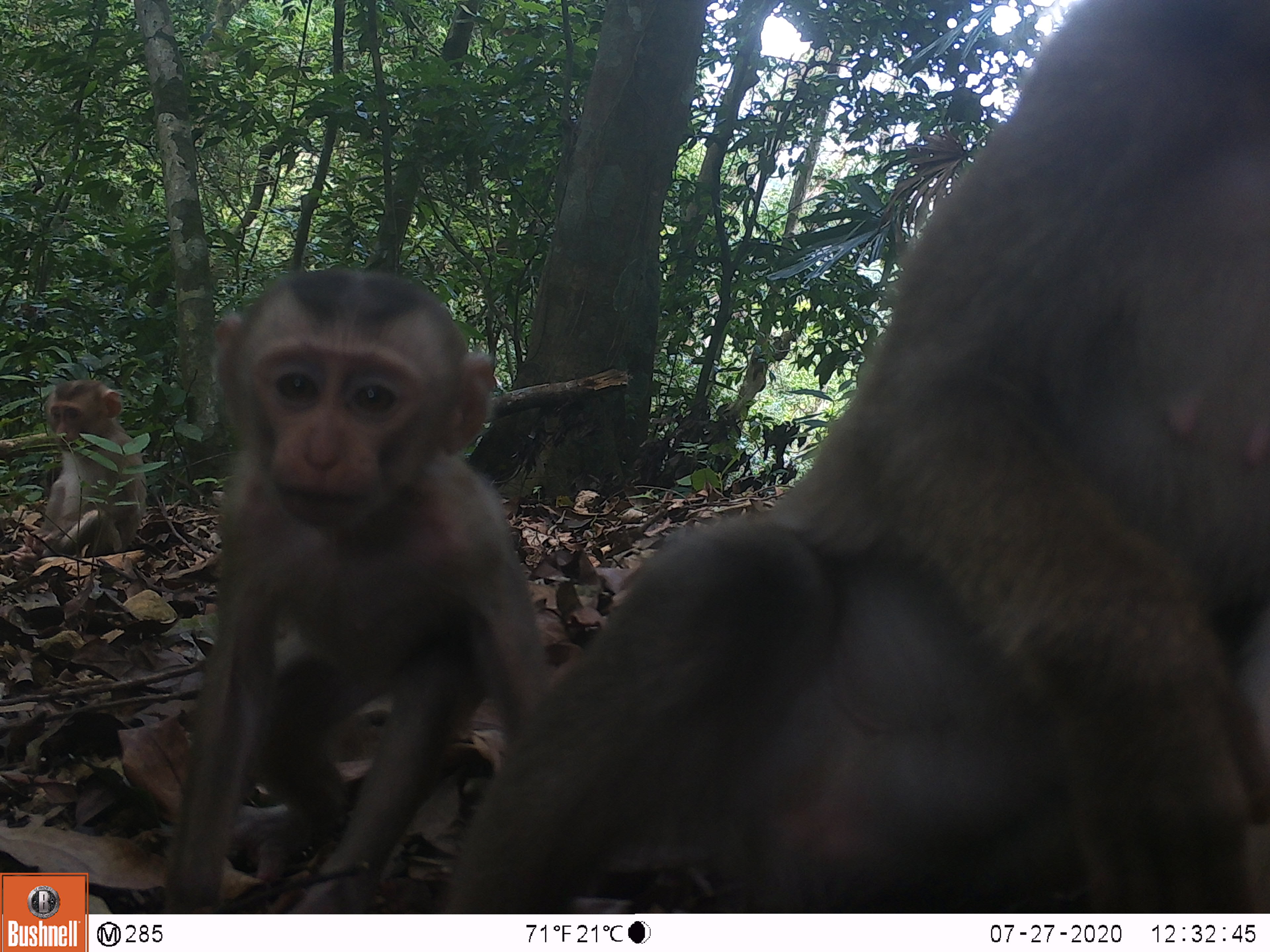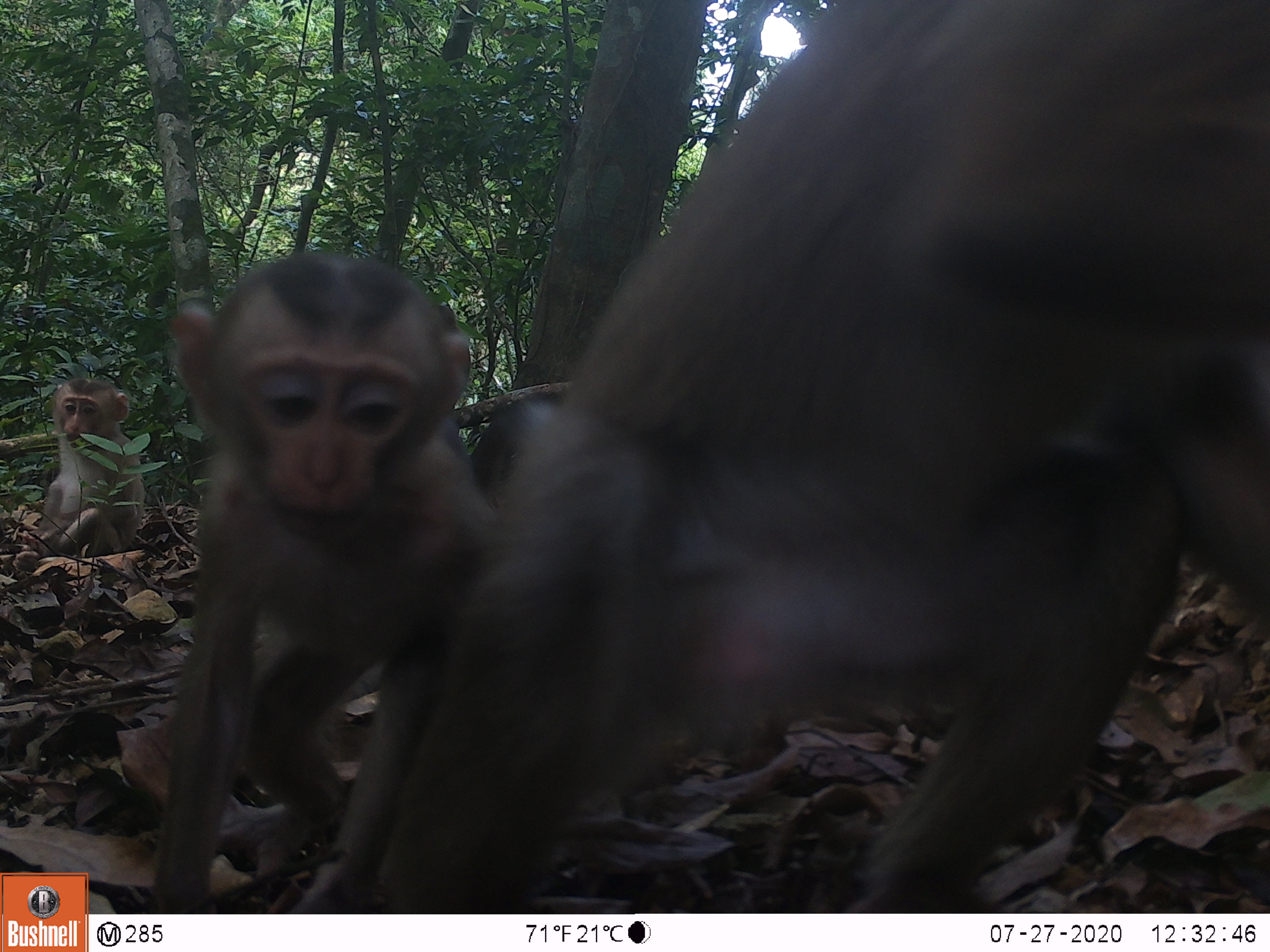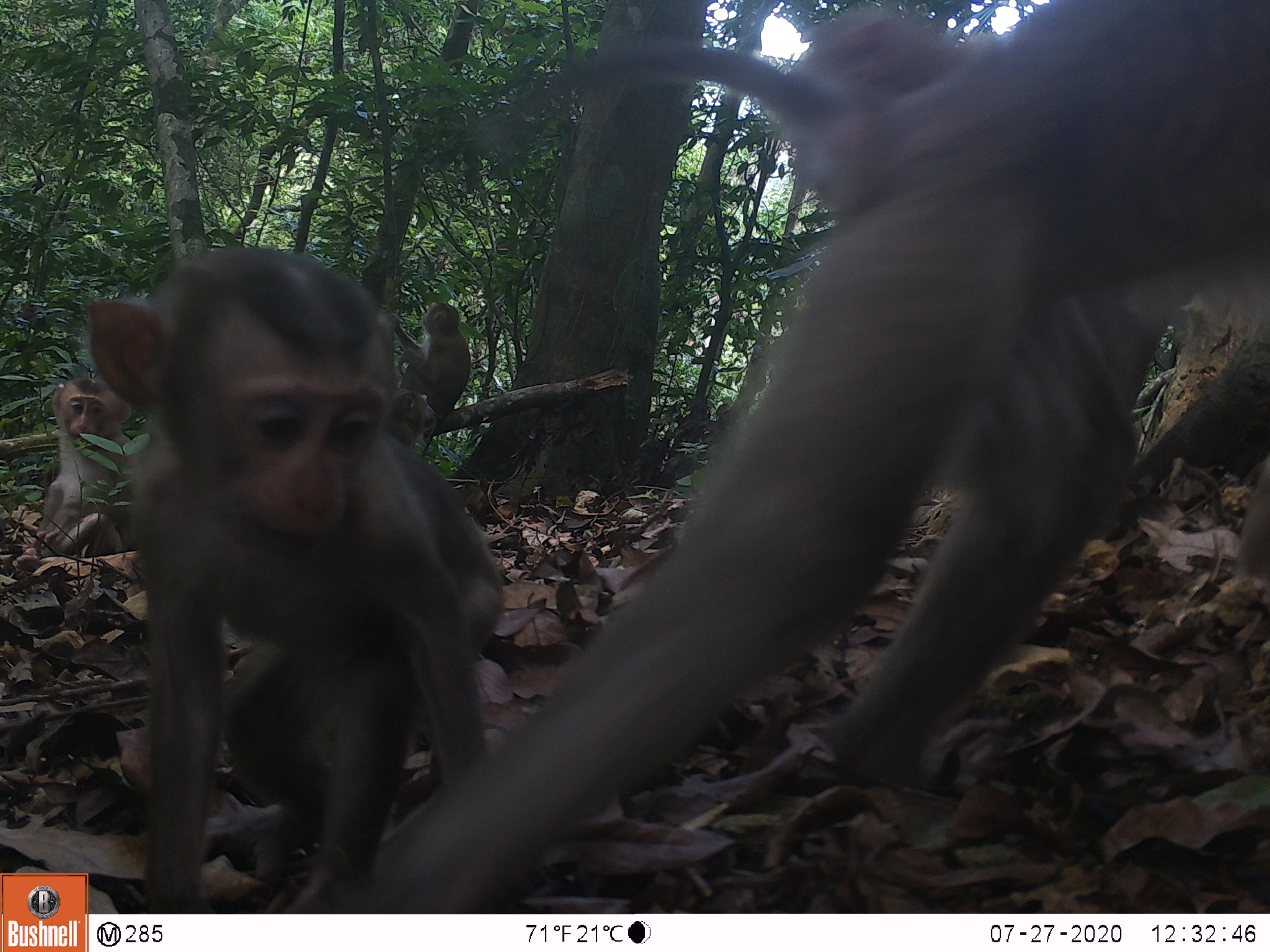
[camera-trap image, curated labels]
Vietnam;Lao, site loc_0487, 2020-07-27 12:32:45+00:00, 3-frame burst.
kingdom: Animalia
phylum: Chordata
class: Mammalia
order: Primates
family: Cercopithecidae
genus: Macaca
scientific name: Macaca nemestrina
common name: pig-tailed macaque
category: pig tailed macaque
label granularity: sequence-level